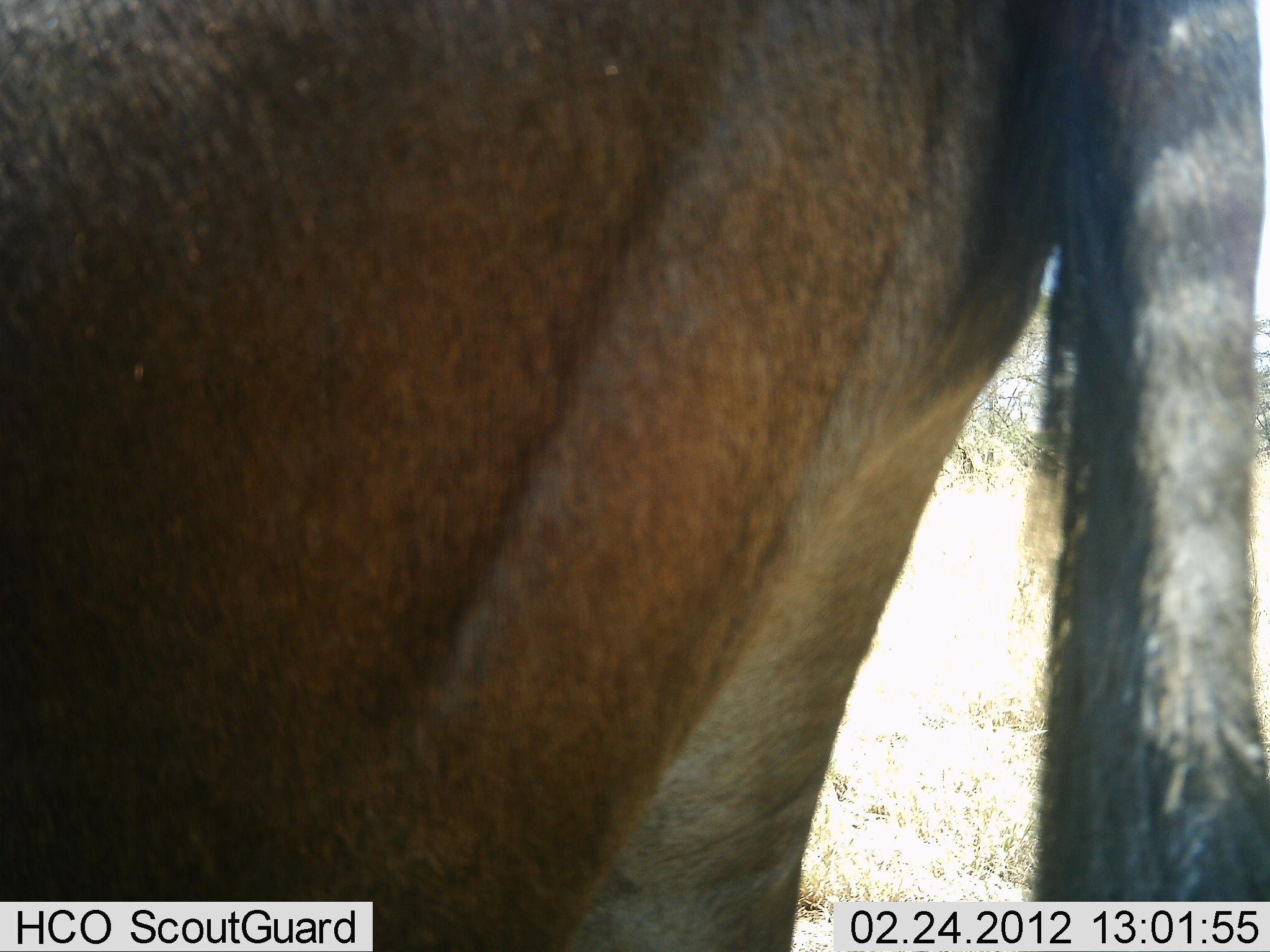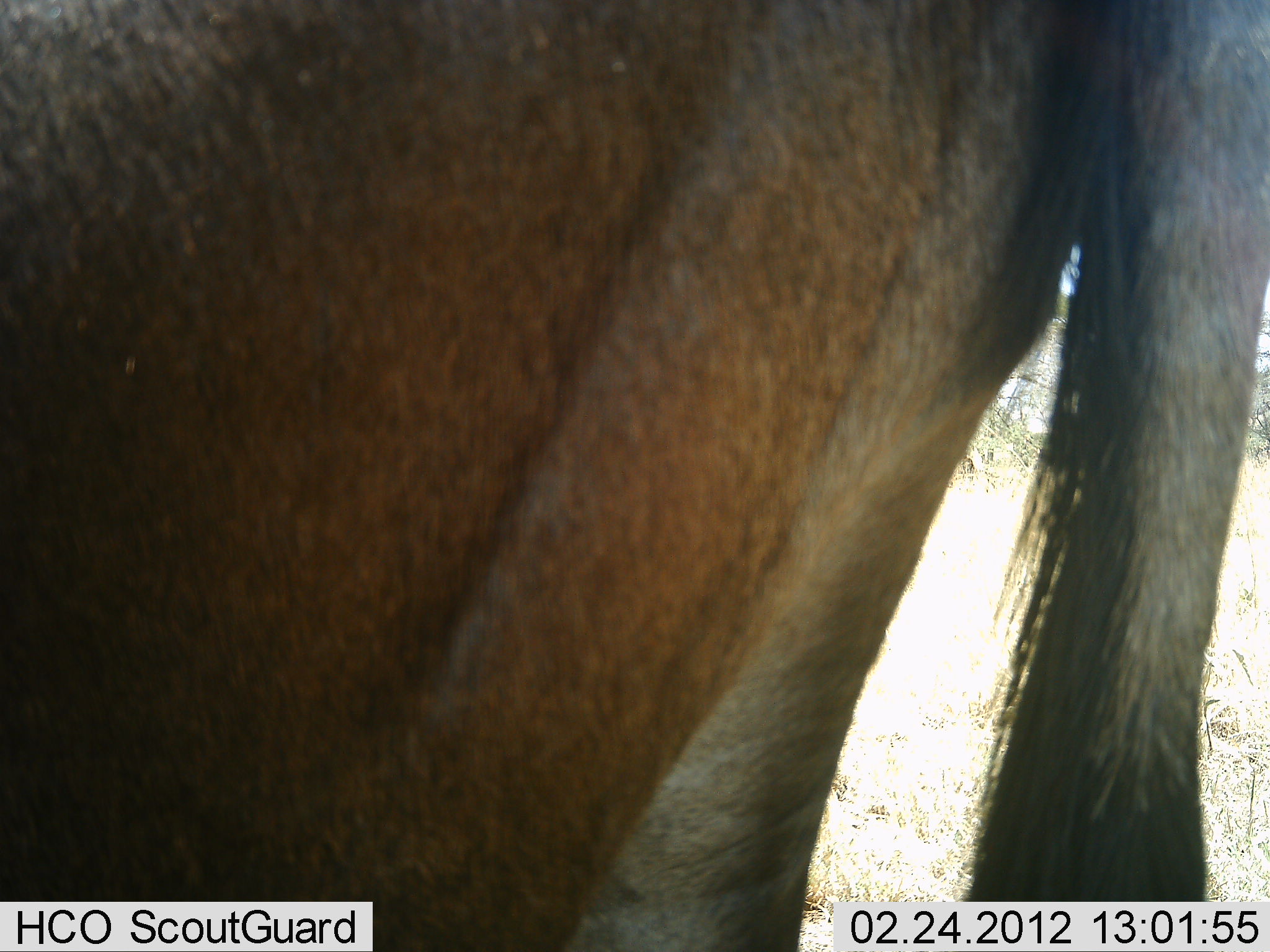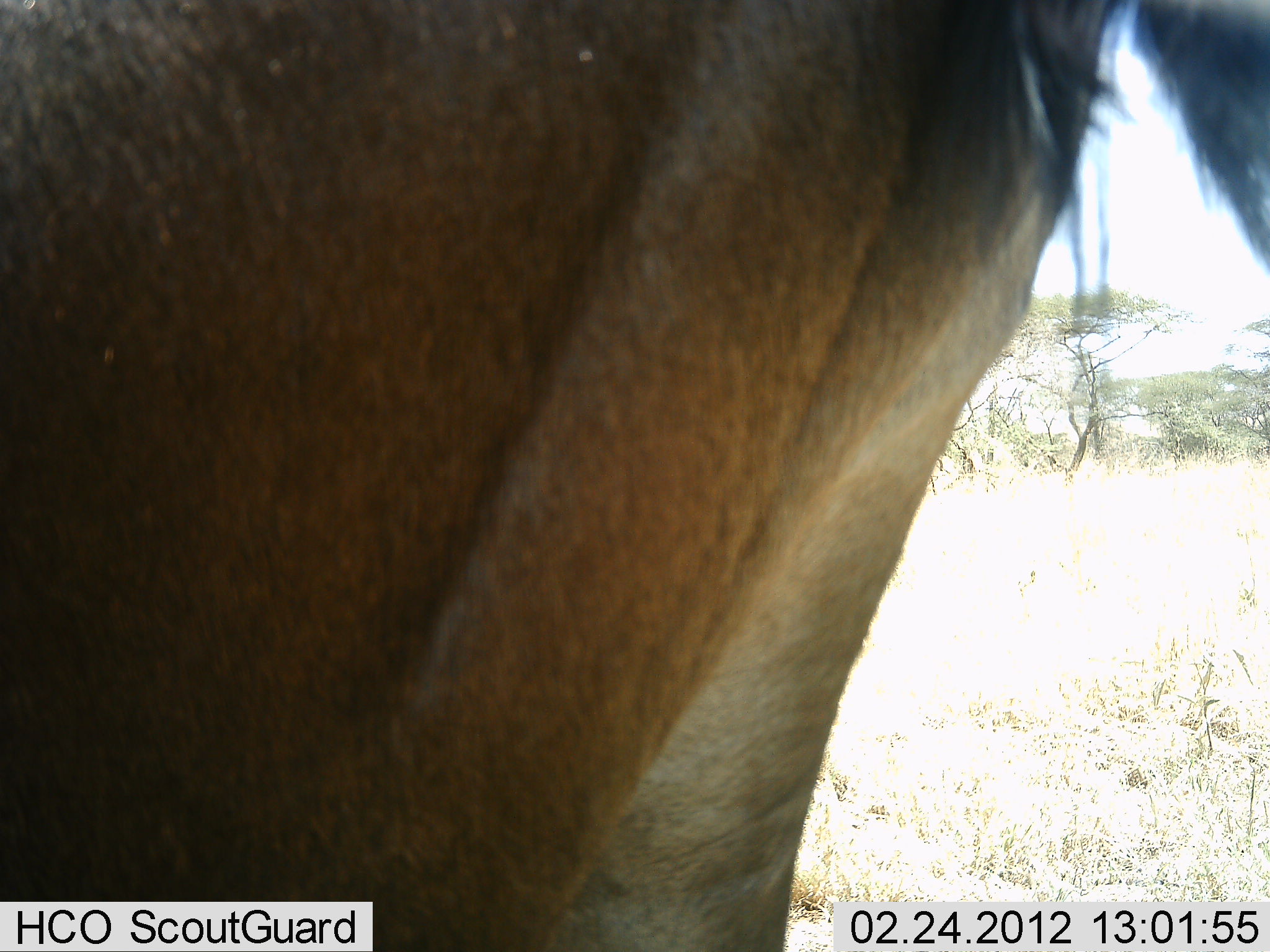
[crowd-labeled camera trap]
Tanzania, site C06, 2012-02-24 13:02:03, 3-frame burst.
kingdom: Animalia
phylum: Chordata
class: Mammalia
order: Artiodactyla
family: Bovidae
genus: Connochaetes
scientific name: Connochaetes taurinus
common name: blue wildebeest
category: wildebeest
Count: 1.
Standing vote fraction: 100%.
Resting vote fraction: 0%.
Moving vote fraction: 0%.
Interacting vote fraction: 0%.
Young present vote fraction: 0%.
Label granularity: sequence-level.